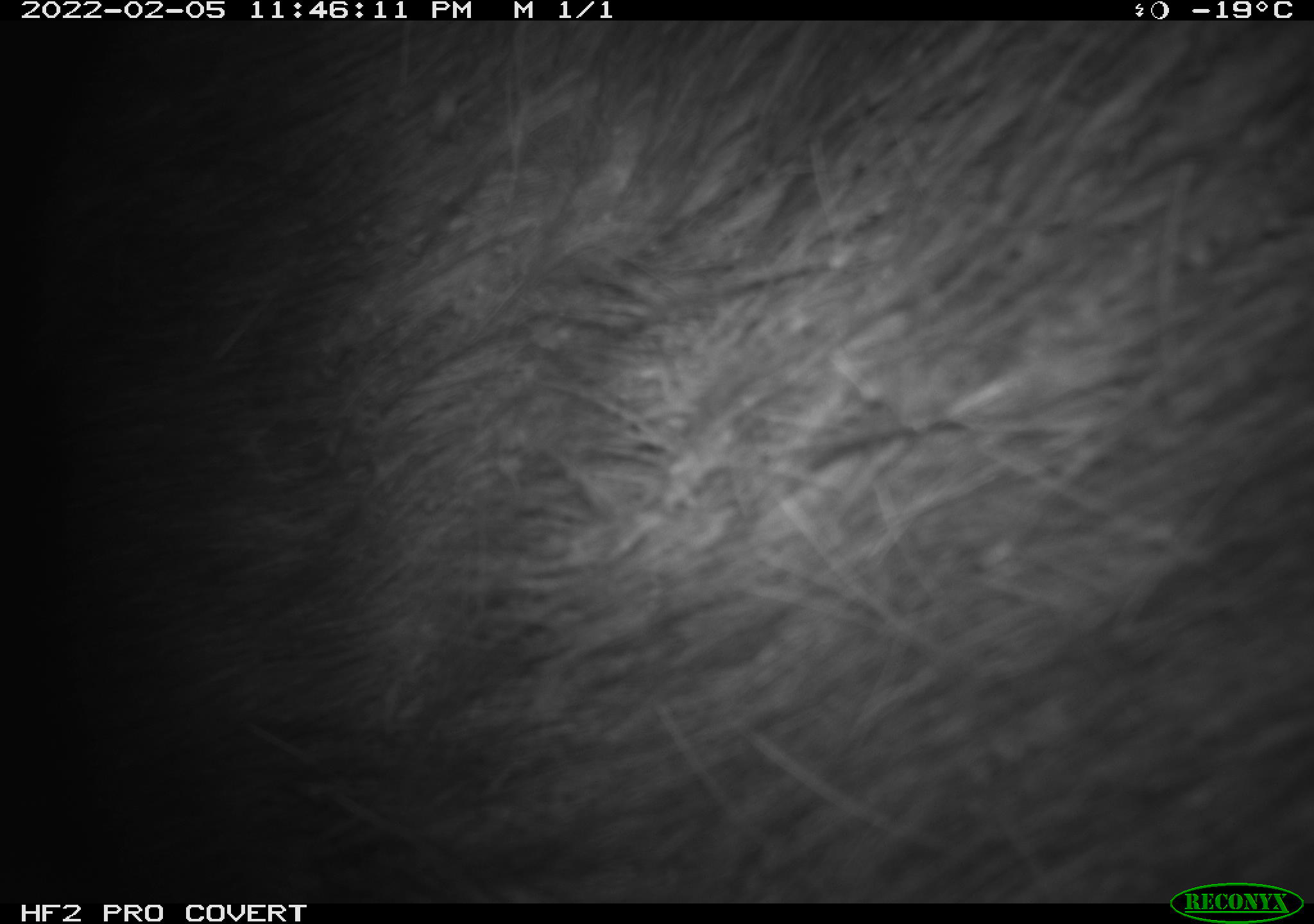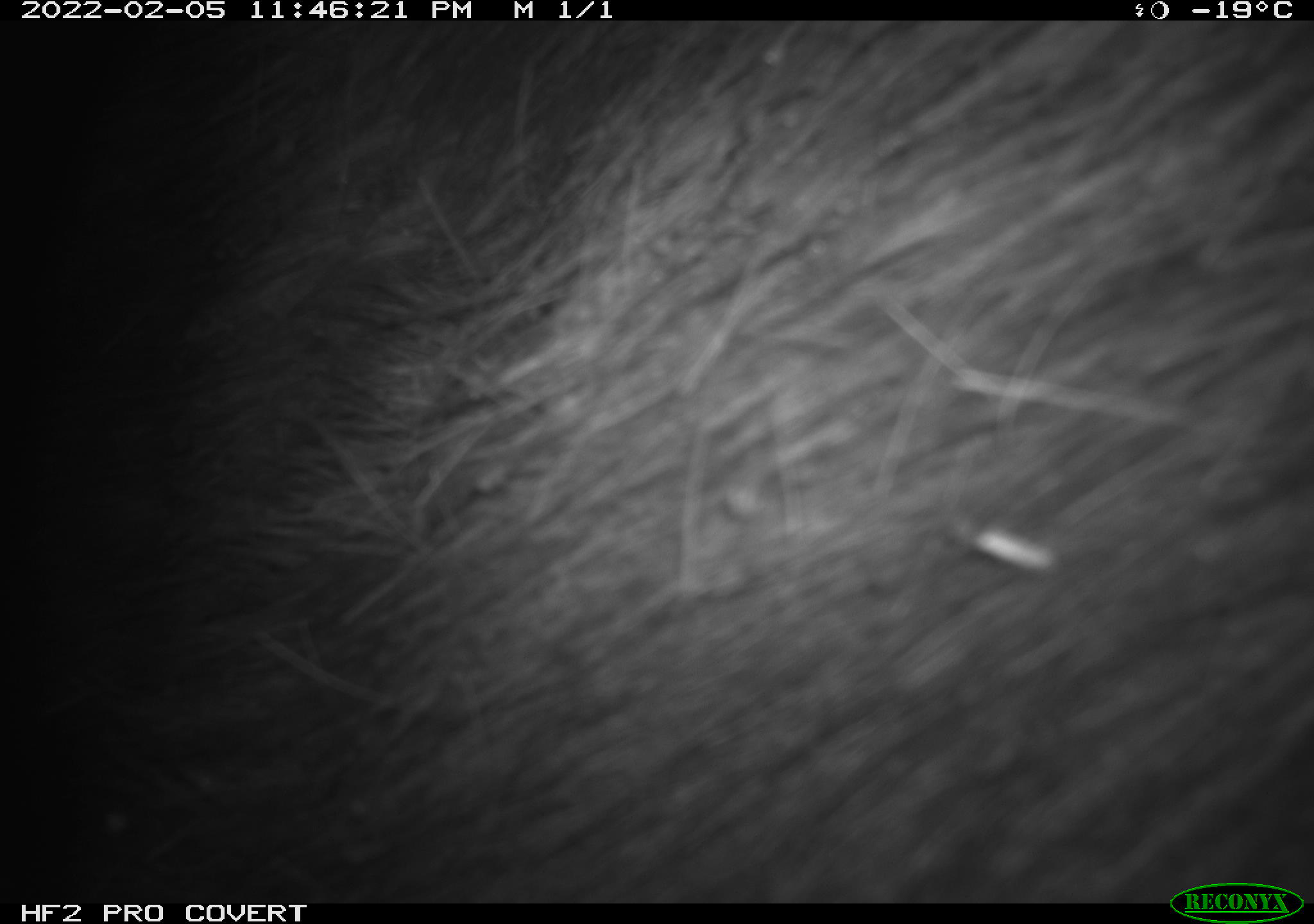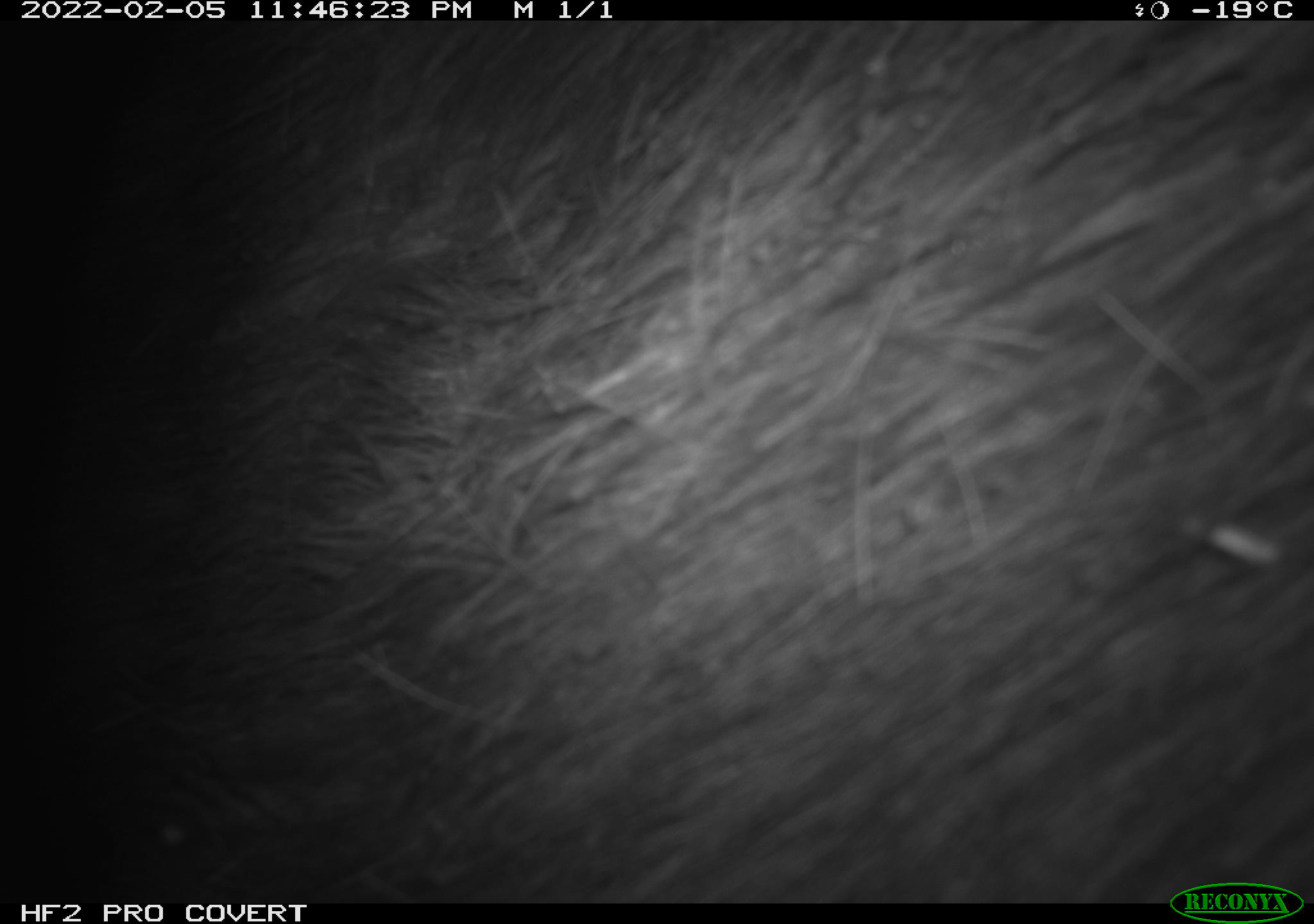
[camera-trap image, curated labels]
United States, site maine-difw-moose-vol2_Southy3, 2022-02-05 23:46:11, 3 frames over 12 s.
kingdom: Animalia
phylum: Chordata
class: Mammalia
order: Artiodactyla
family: Cervidae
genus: Alces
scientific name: Alces alces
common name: moose